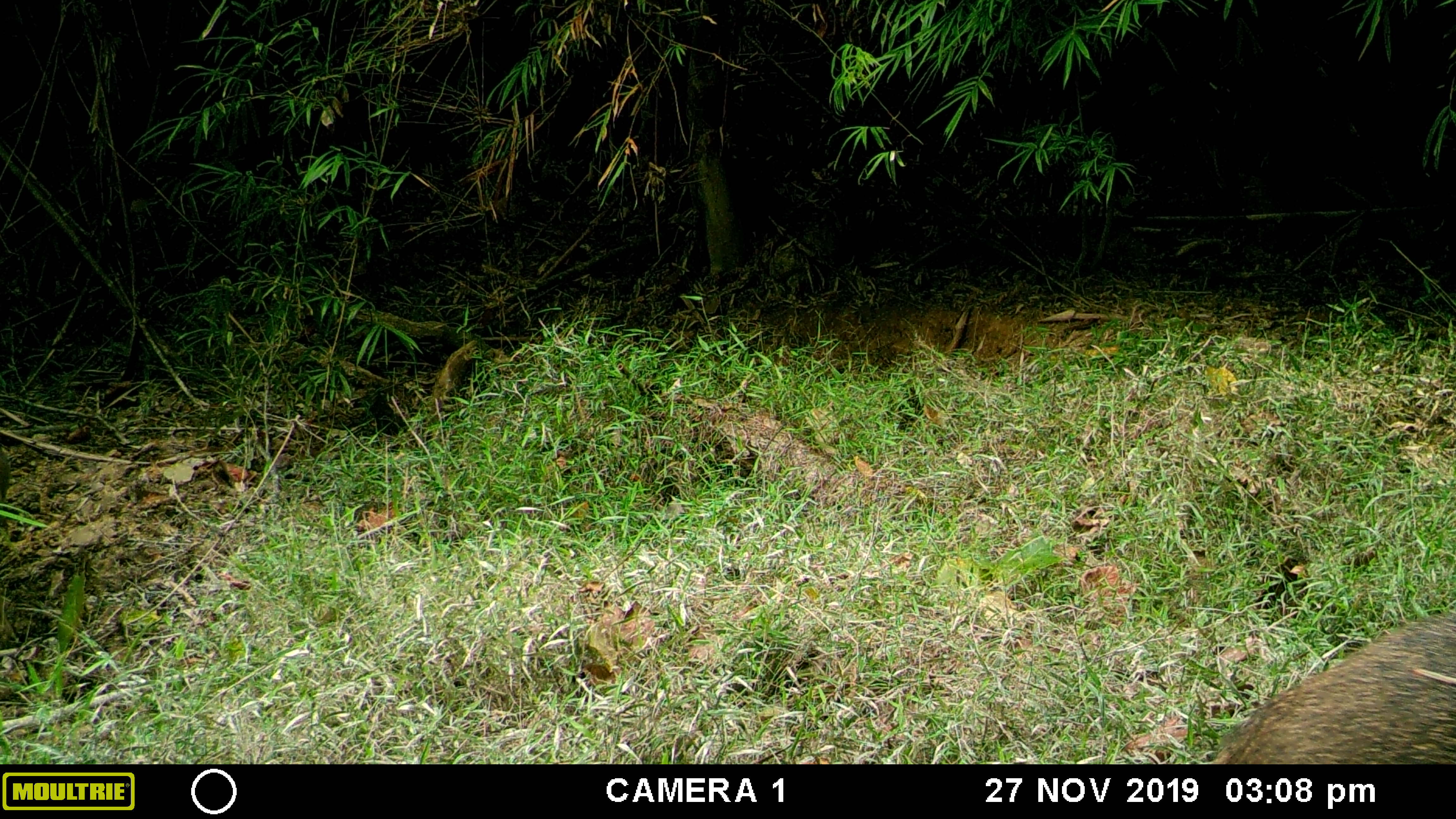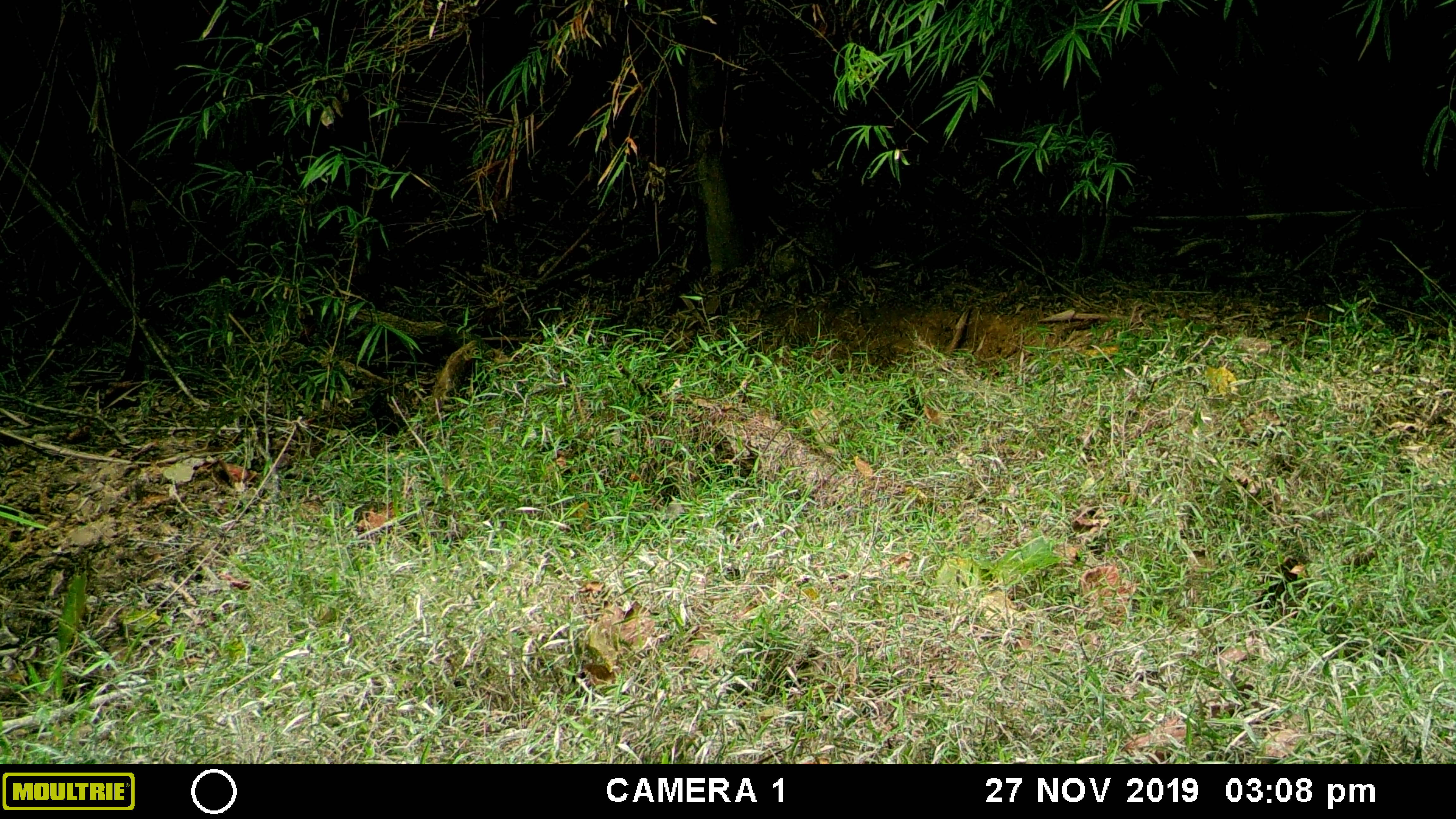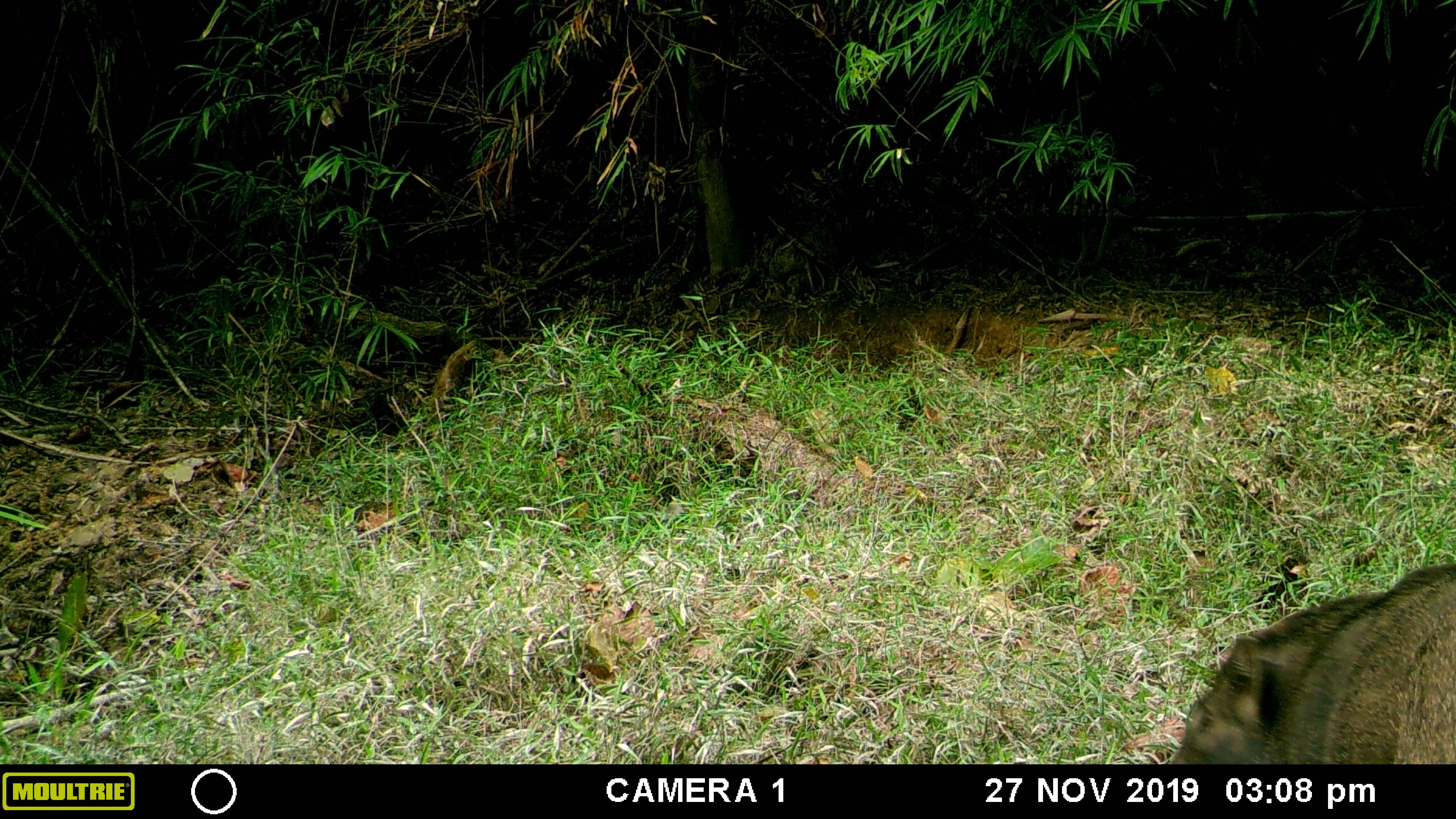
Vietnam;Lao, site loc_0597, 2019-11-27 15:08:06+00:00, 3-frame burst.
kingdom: Animalia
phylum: Chordata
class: Mammalia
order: Artiodactyla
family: Suidae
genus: Sus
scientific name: Sus scrofa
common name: eurasian wild pig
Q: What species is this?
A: Eurasian wild pig (Sus scrofa).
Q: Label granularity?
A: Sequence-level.